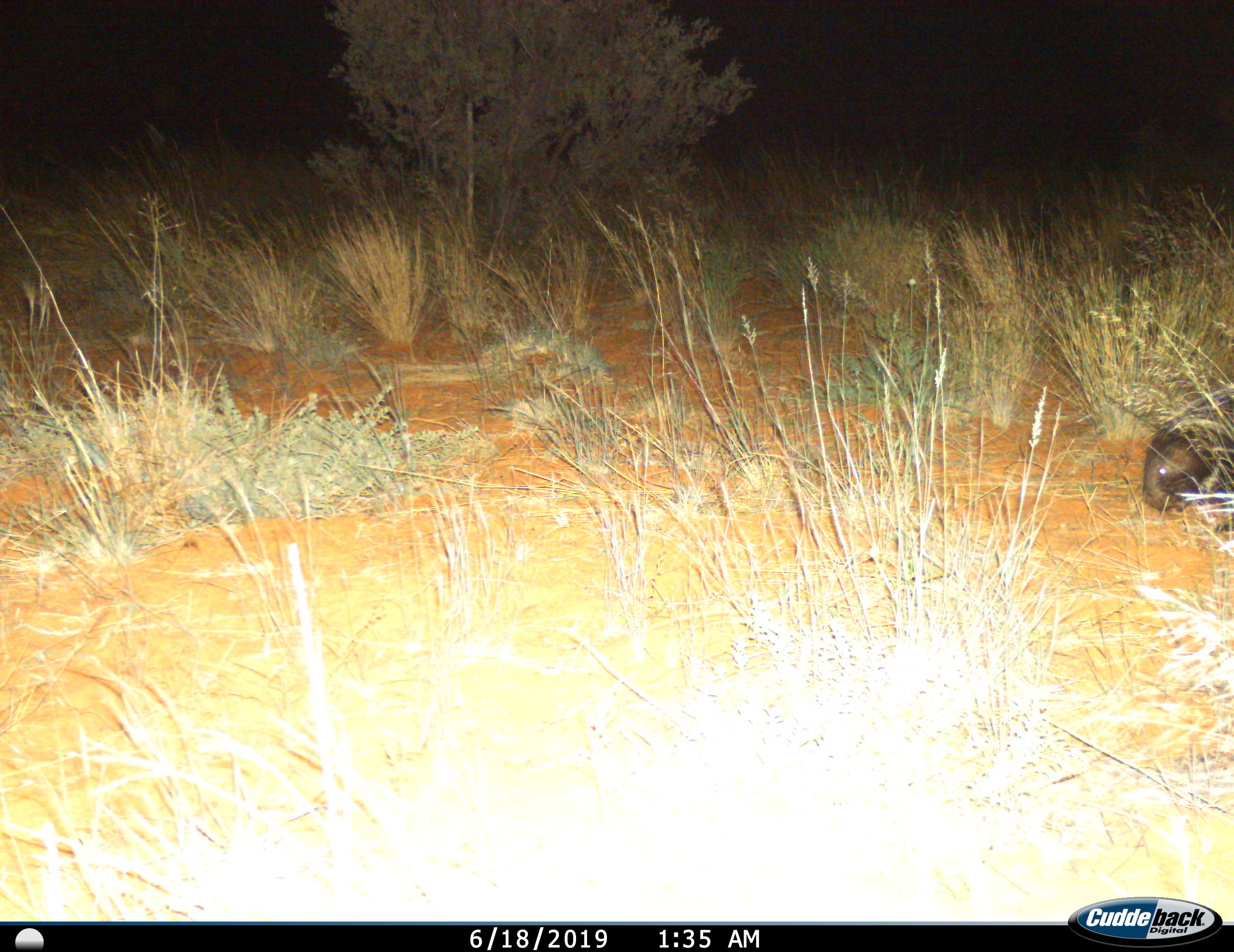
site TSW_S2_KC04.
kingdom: Animalia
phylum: Chordata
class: Mammalia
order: Rodentia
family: Hystricidae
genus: Hystrix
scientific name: Hystrix cristata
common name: crested porcupine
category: porcupine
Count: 1.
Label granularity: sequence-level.